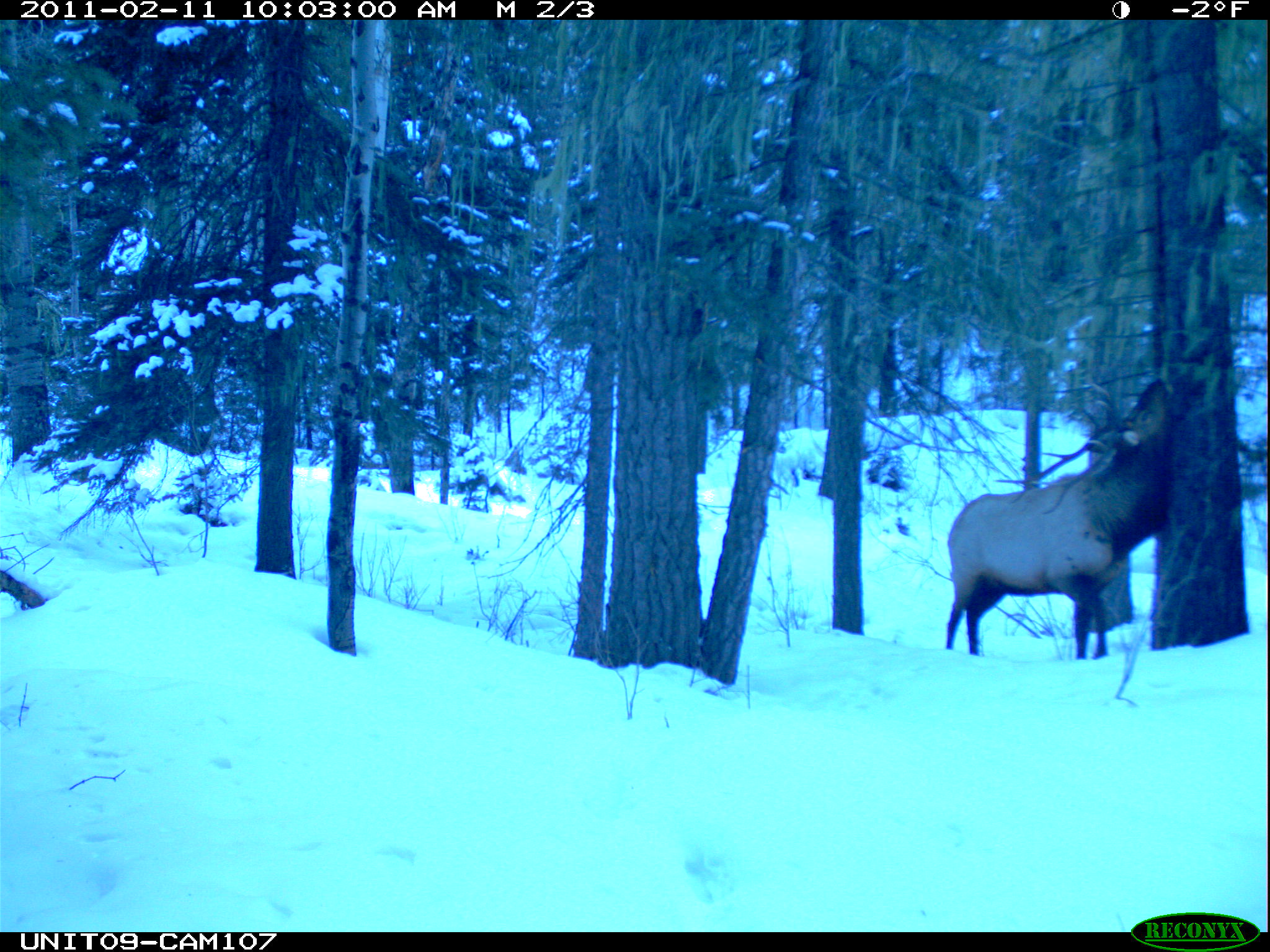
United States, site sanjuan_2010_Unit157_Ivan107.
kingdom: Animalia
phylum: Chordata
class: Mammalia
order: Artiodactyla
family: Cervidae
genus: Cervus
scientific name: Cervus elaphus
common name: red deer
Cervus elaphus (red deer).